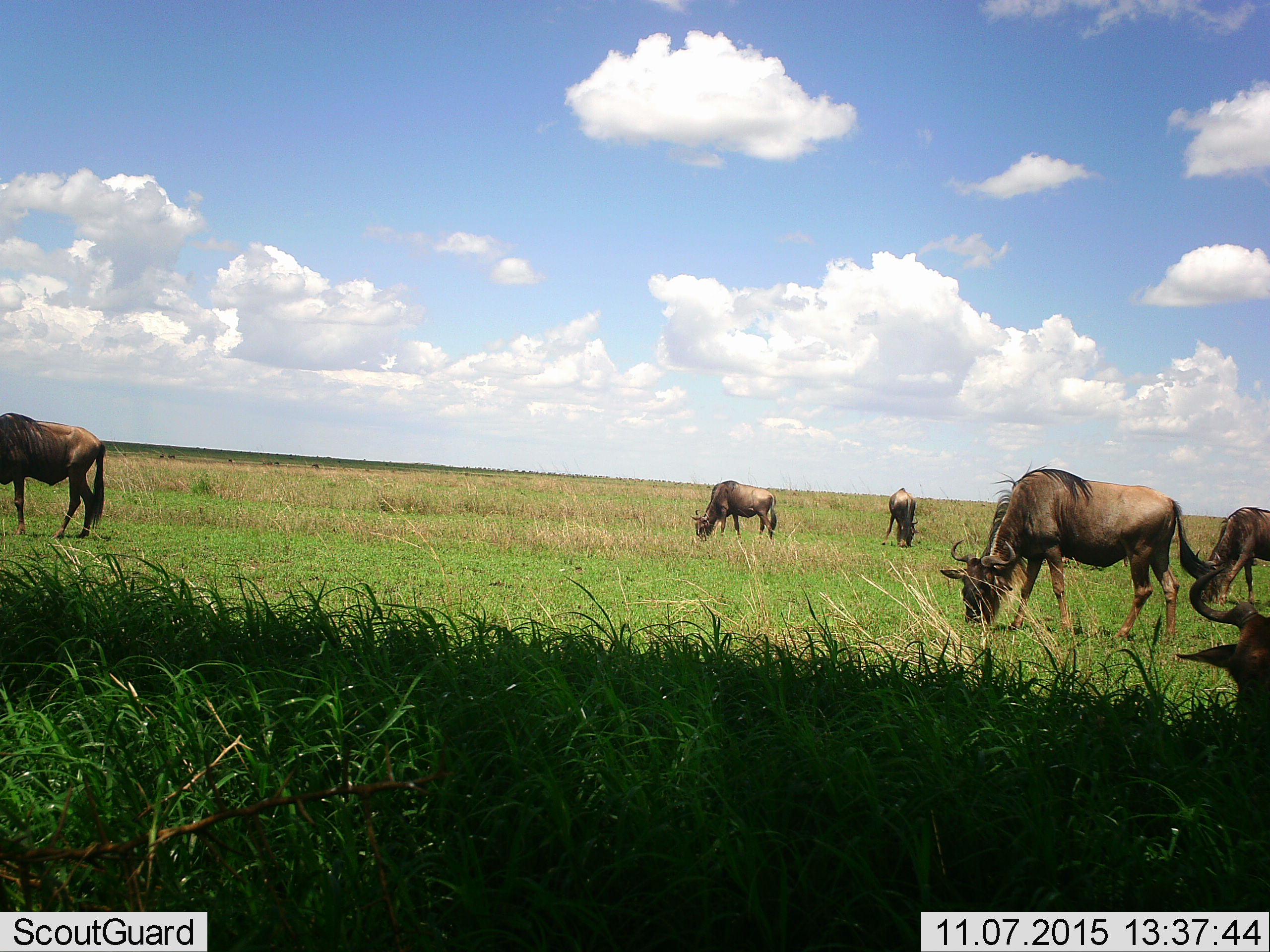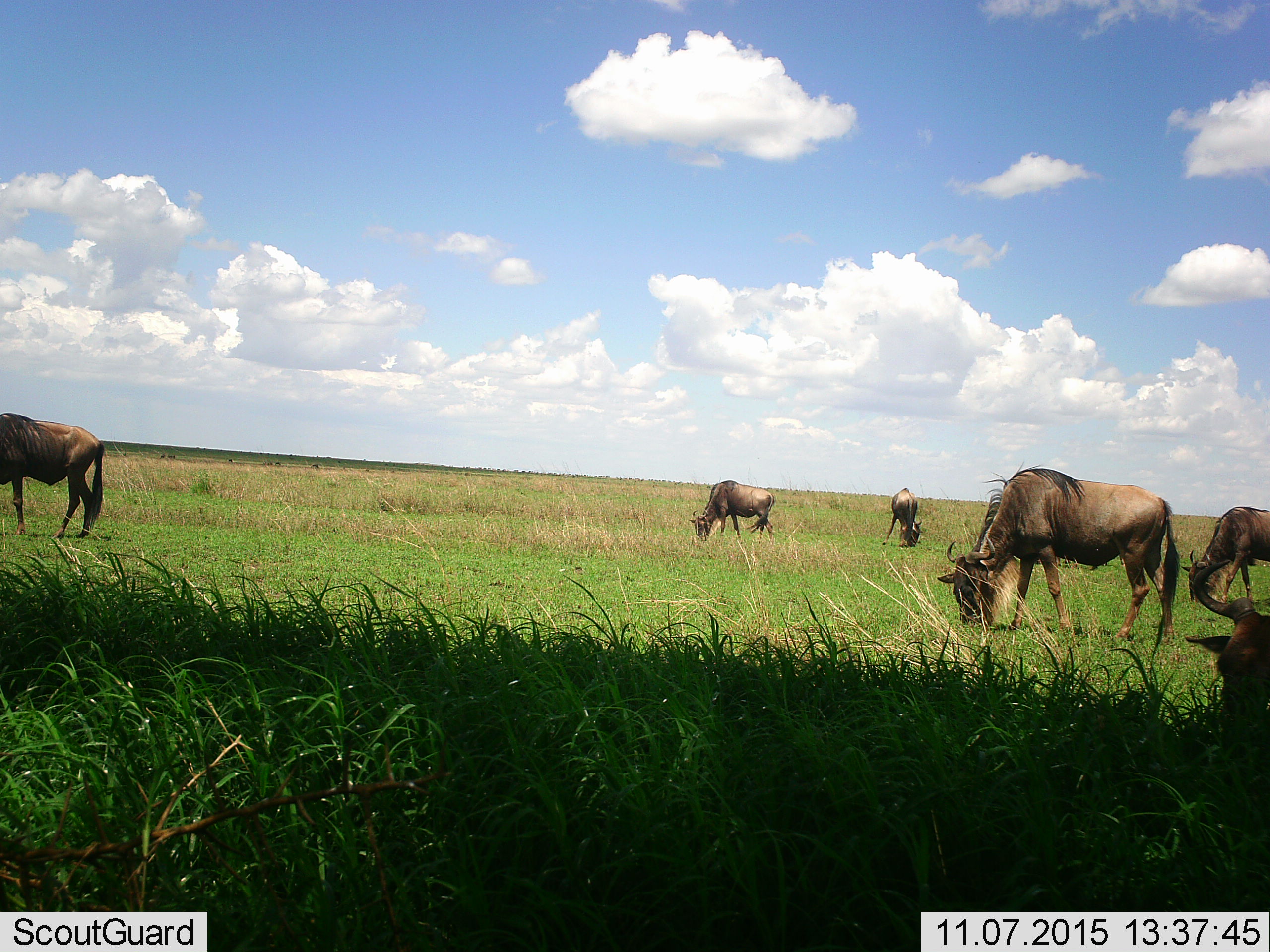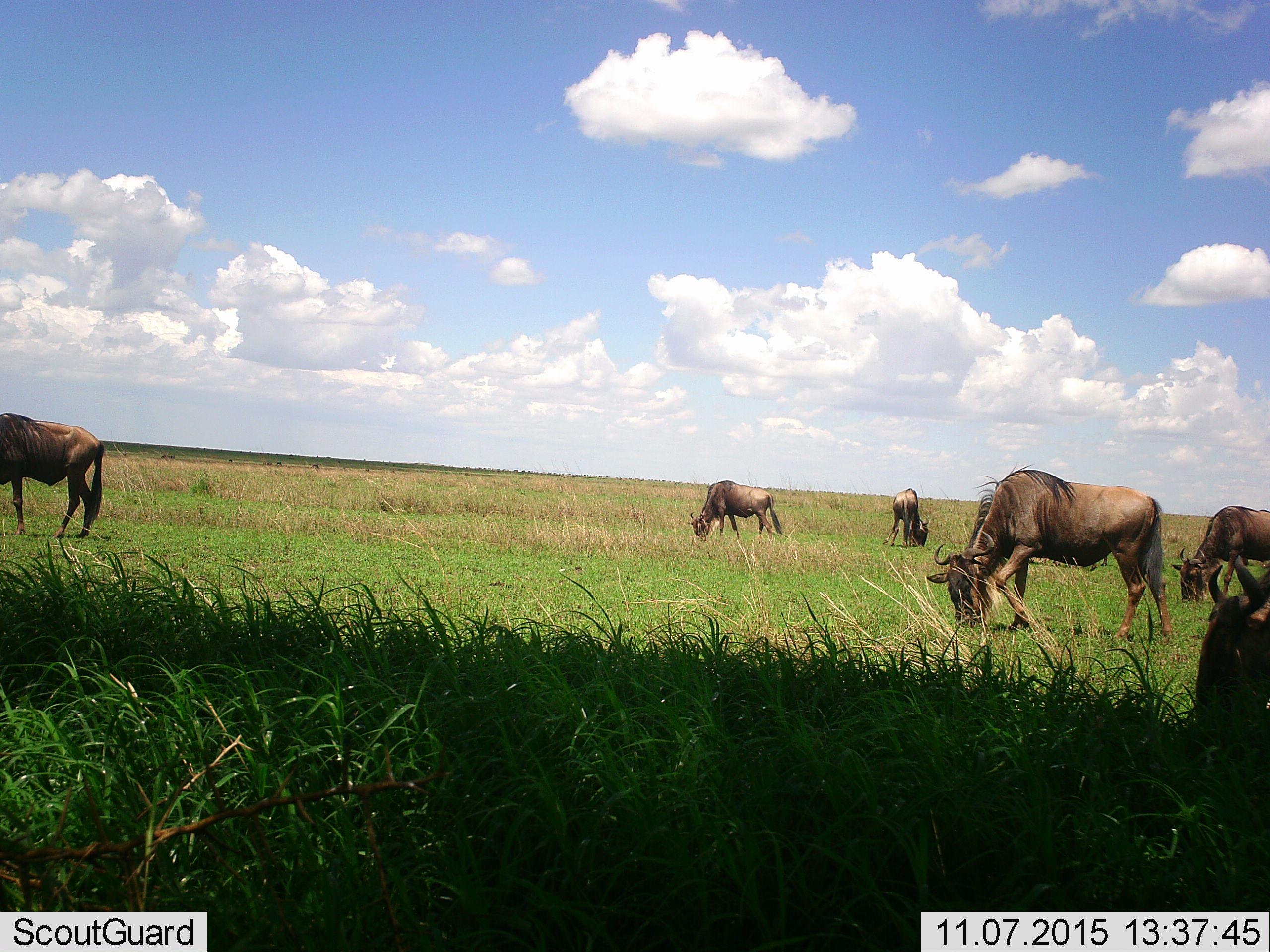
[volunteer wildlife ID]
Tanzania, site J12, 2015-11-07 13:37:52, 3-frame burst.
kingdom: Animalia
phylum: Chordata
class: Mammalia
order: Artiodactyla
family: Bovidae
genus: Connochaetes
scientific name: Connochaetes taurinus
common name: blue wildebeest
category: wildebeest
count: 6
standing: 20%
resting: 10%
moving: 40%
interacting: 0%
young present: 0%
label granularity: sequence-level